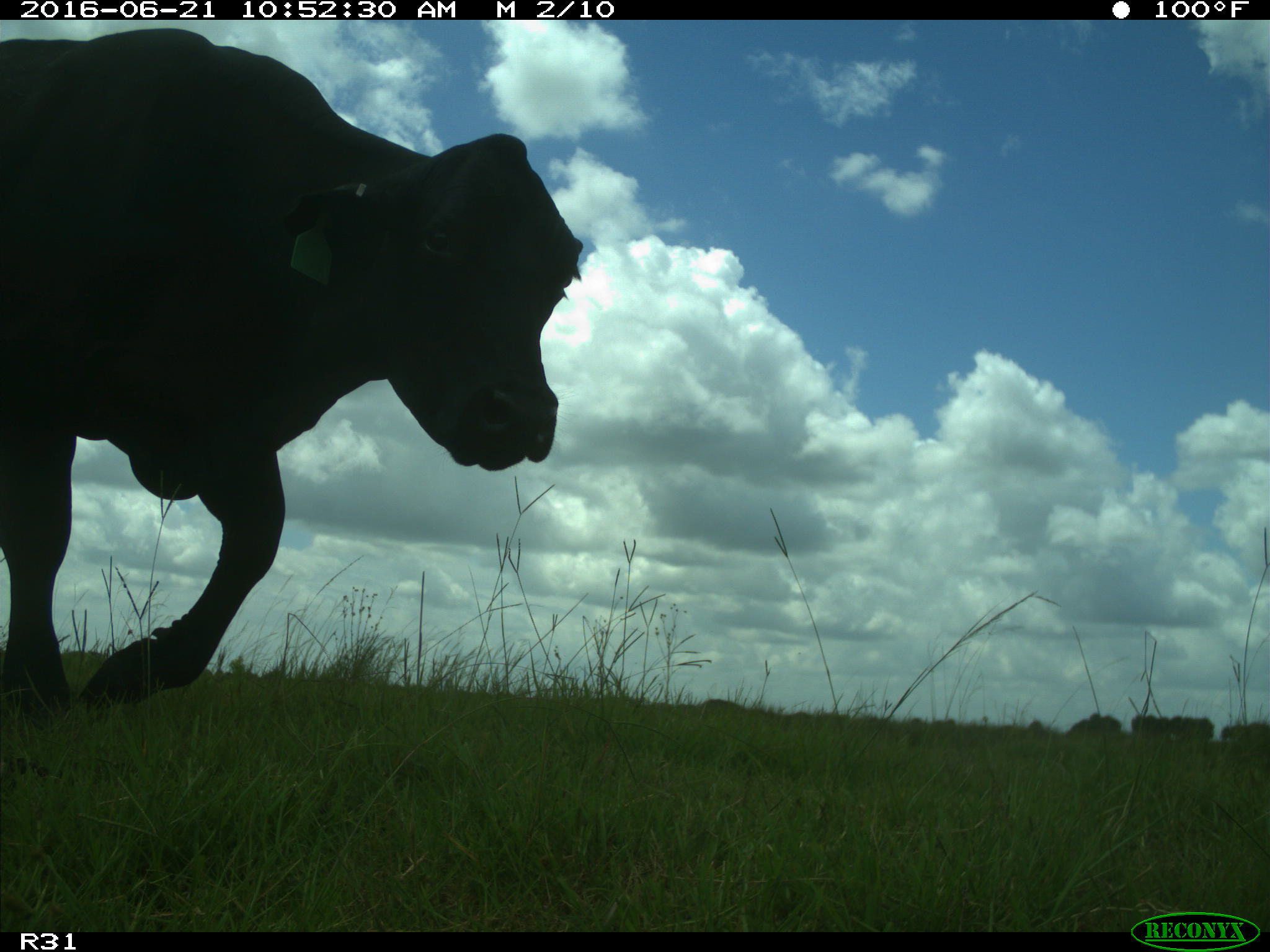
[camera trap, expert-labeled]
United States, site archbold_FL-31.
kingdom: Animalia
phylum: Chordata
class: Mammalia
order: Artiodactyla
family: Bovidae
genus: Bos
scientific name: Bos taurus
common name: domestic cow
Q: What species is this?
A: Bos taurus (domestic cow).